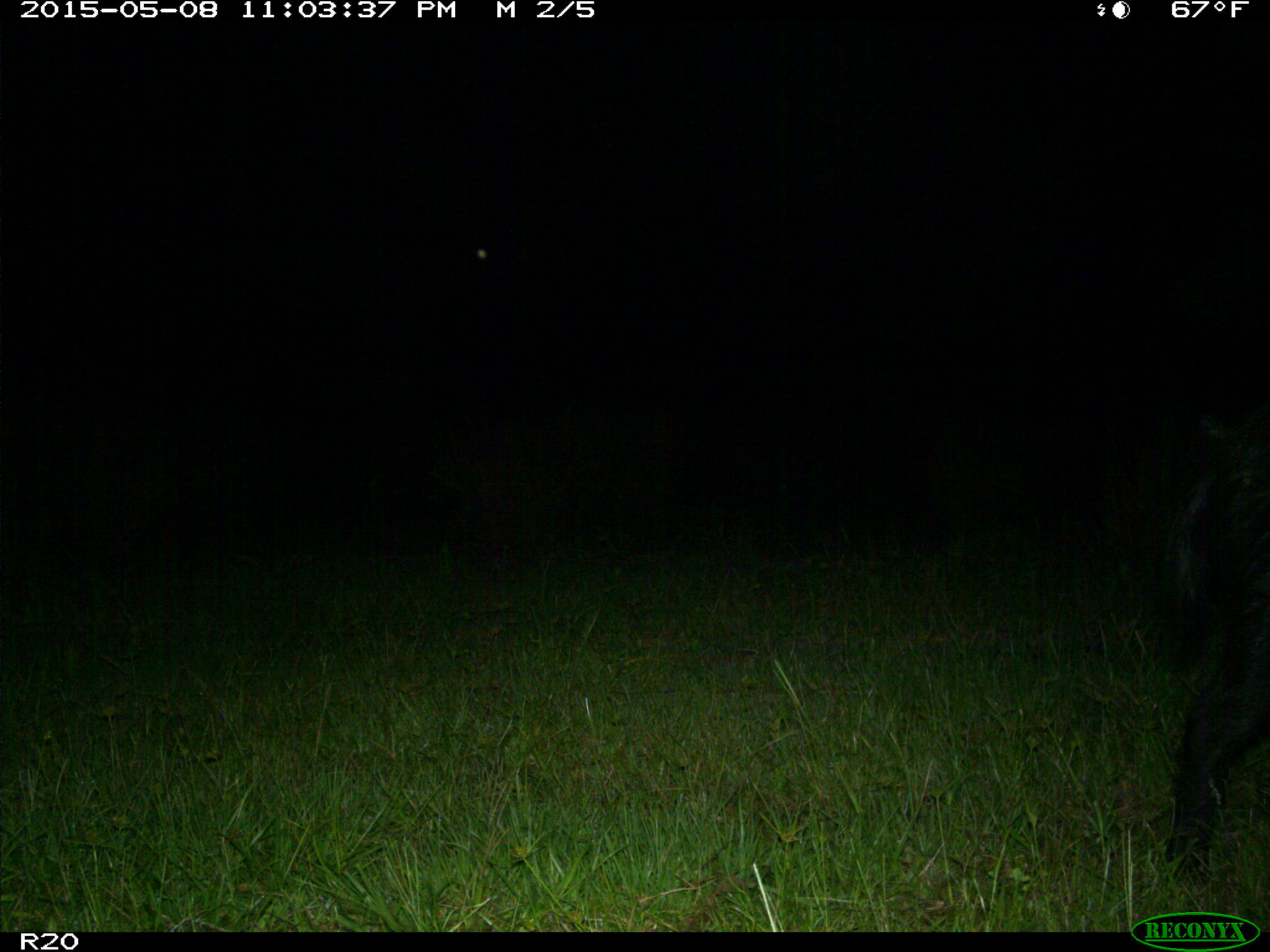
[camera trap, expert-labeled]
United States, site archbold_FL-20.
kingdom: Animalia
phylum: Chordata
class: Mammalia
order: Artiodactyla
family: Suidae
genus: Sus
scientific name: Sus scrofa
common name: wild boar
Sus scrofa (wild boar).